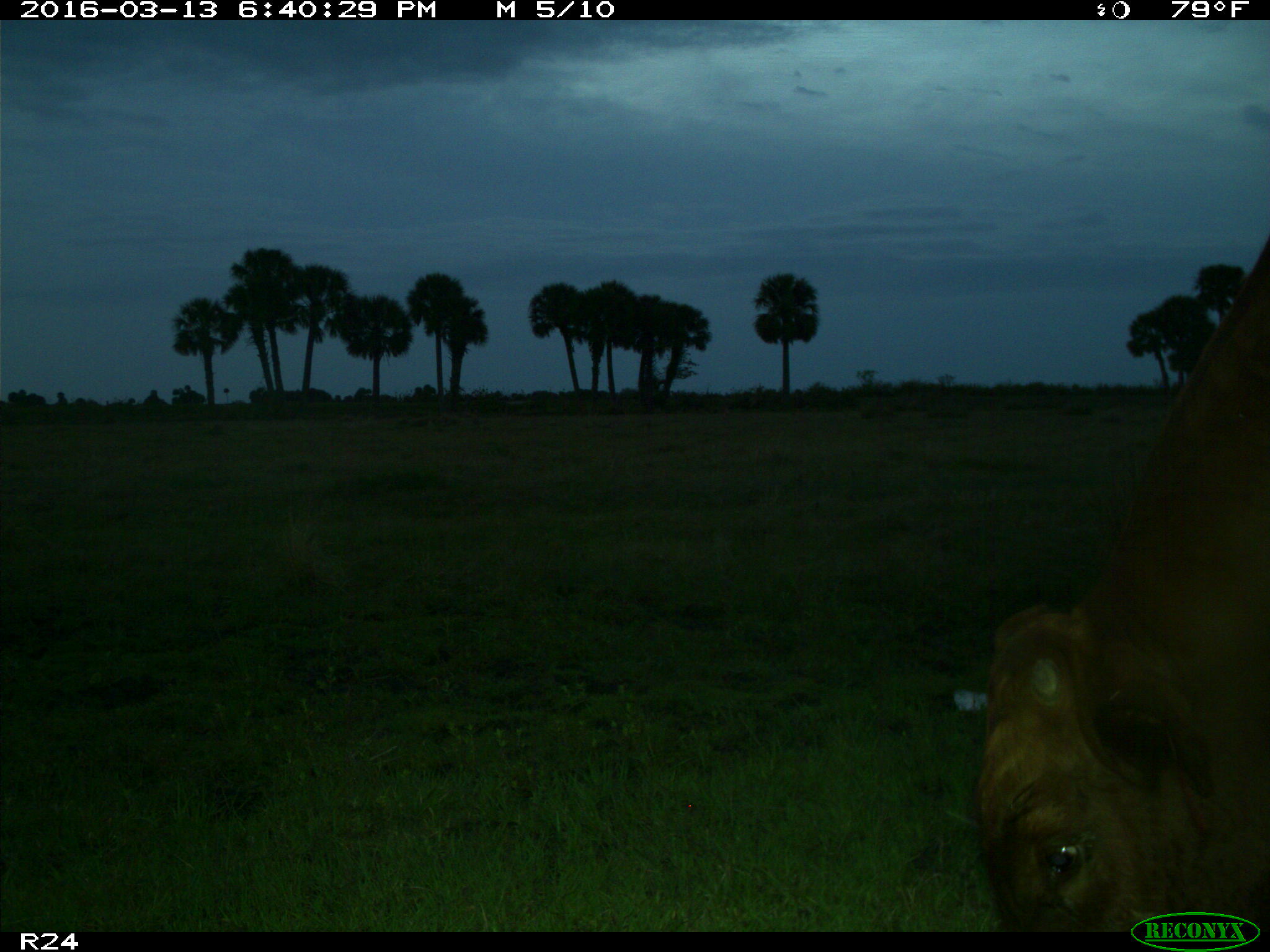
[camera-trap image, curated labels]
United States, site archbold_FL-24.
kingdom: Animalia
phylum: Chordata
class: Mammalia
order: Artiodactyla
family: Bovidae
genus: Bos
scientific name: Bos taurus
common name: domestic cow